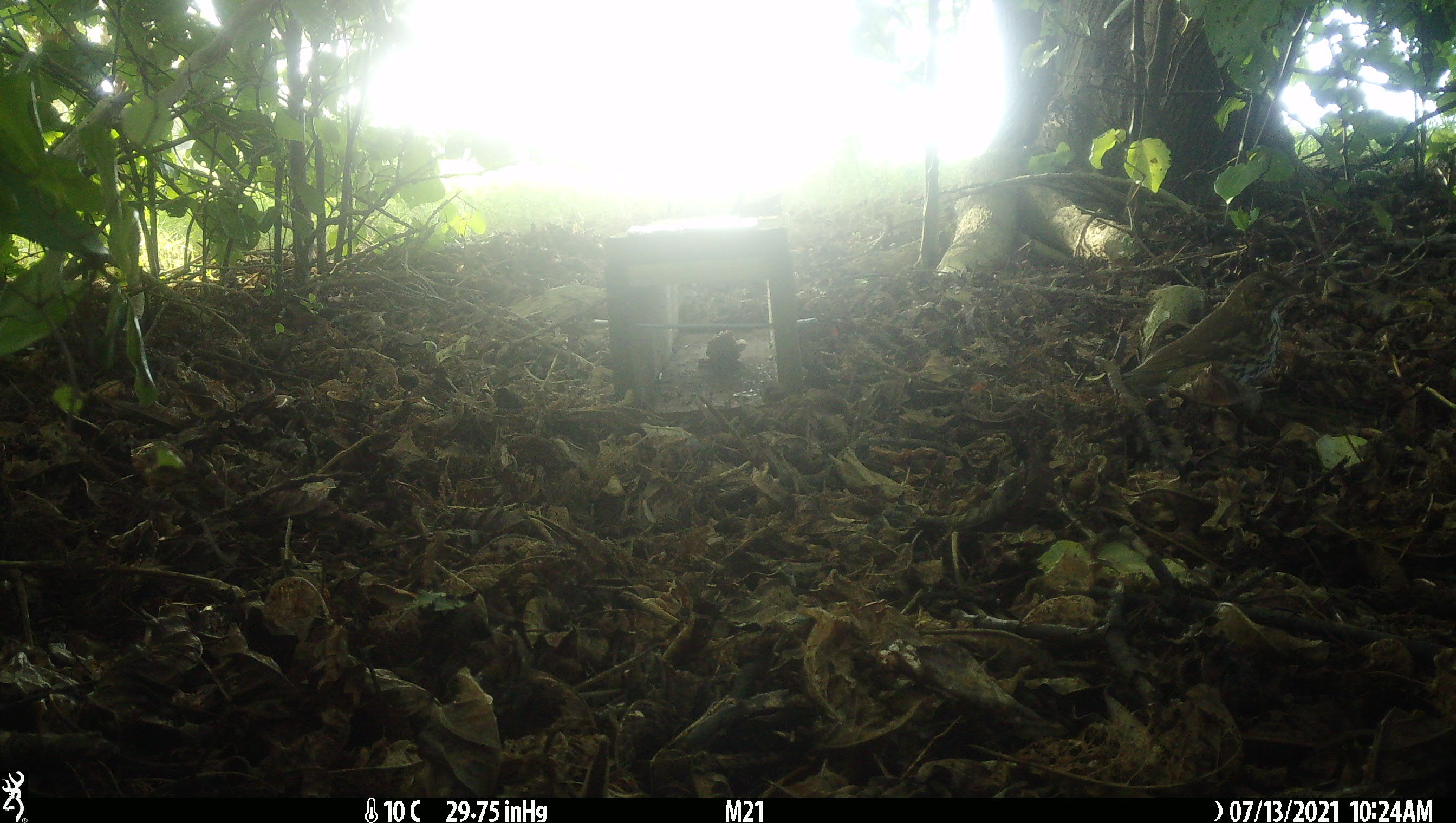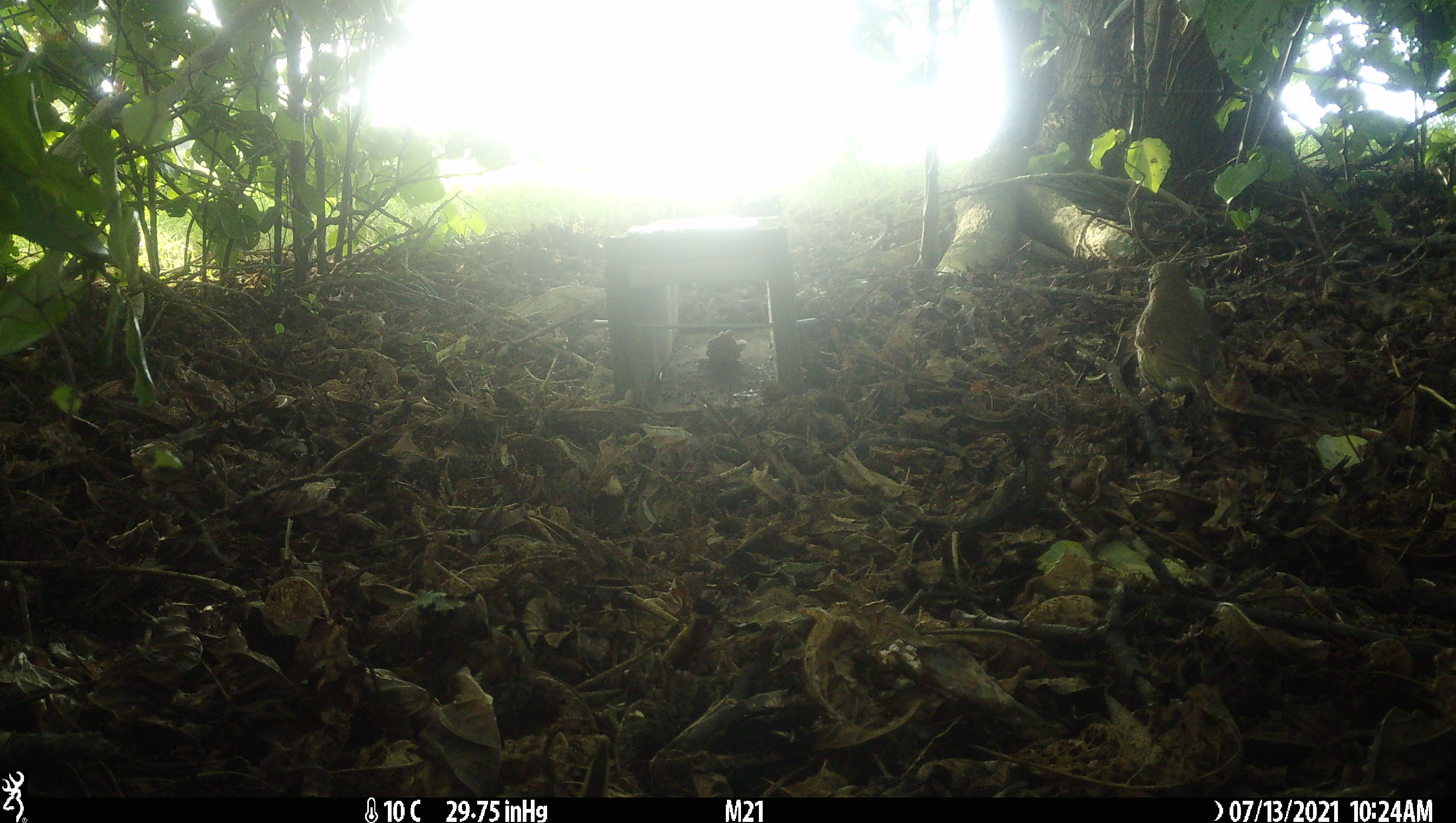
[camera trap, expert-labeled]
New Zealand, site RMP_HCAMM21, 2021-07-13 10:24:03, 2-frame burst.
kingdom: Animalia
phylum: Chordata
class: Aves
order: Passeriformes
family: Turdidae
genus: Turdus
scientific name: Turdus philomelos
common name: song thrush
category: thrush